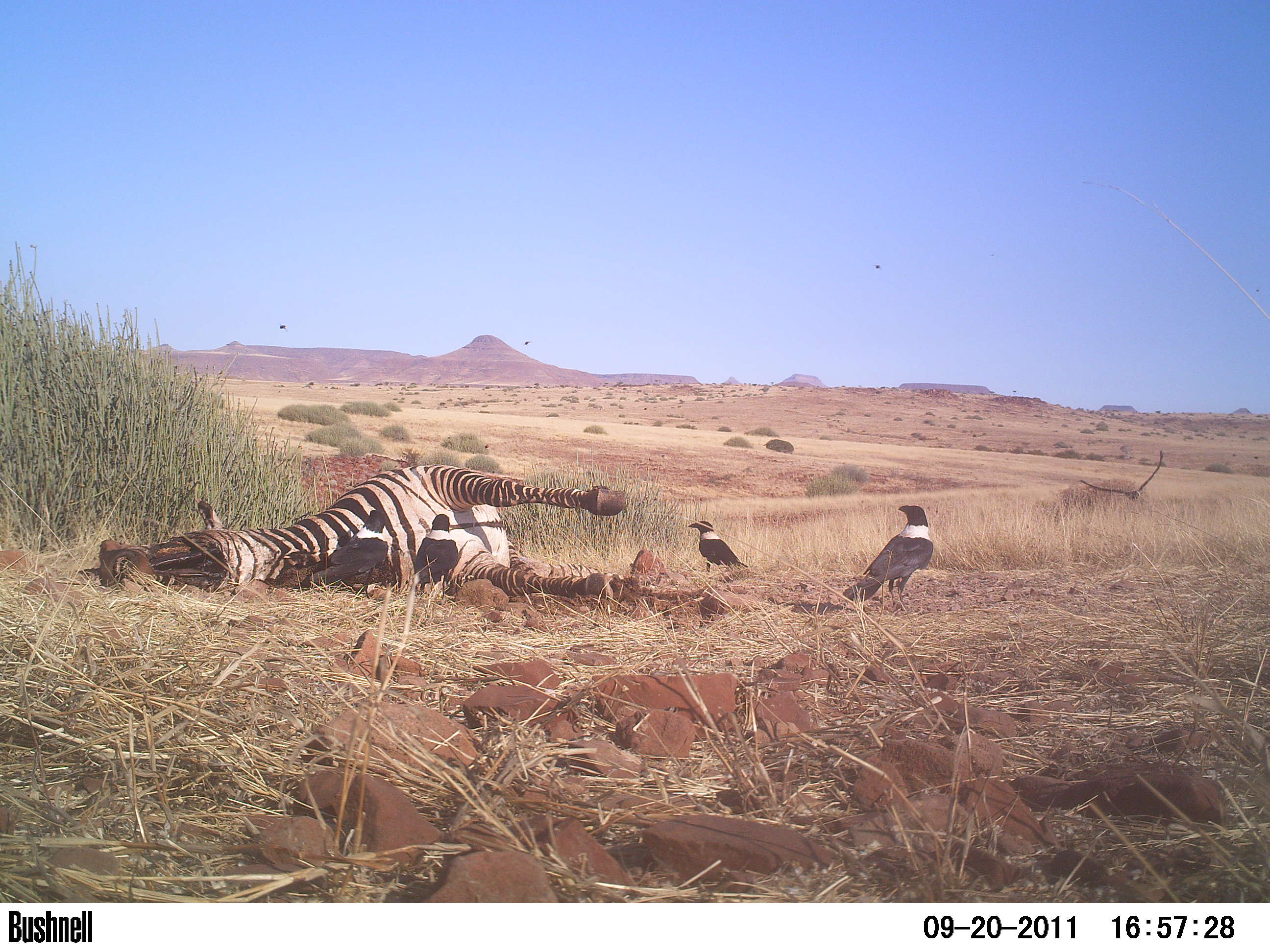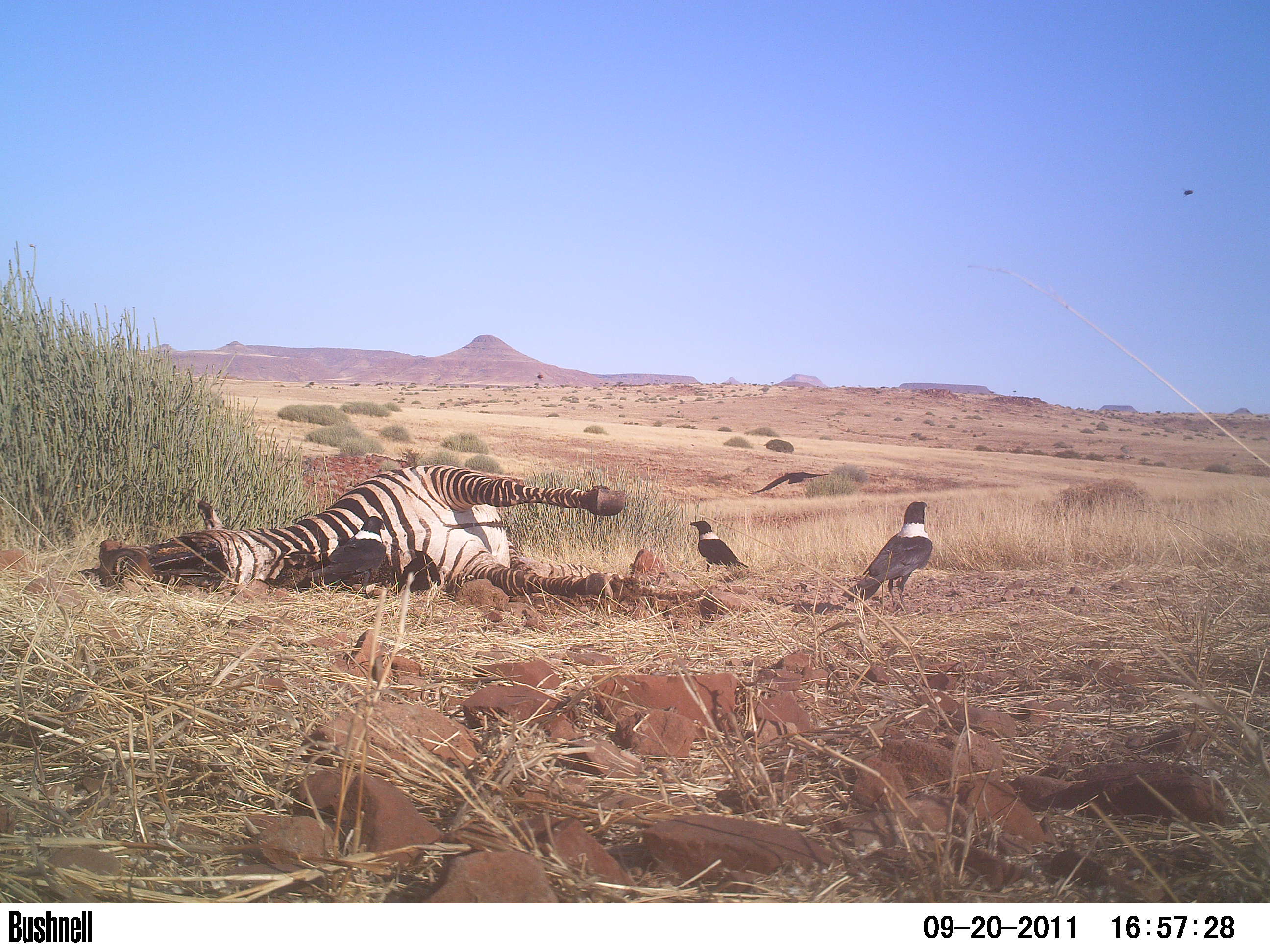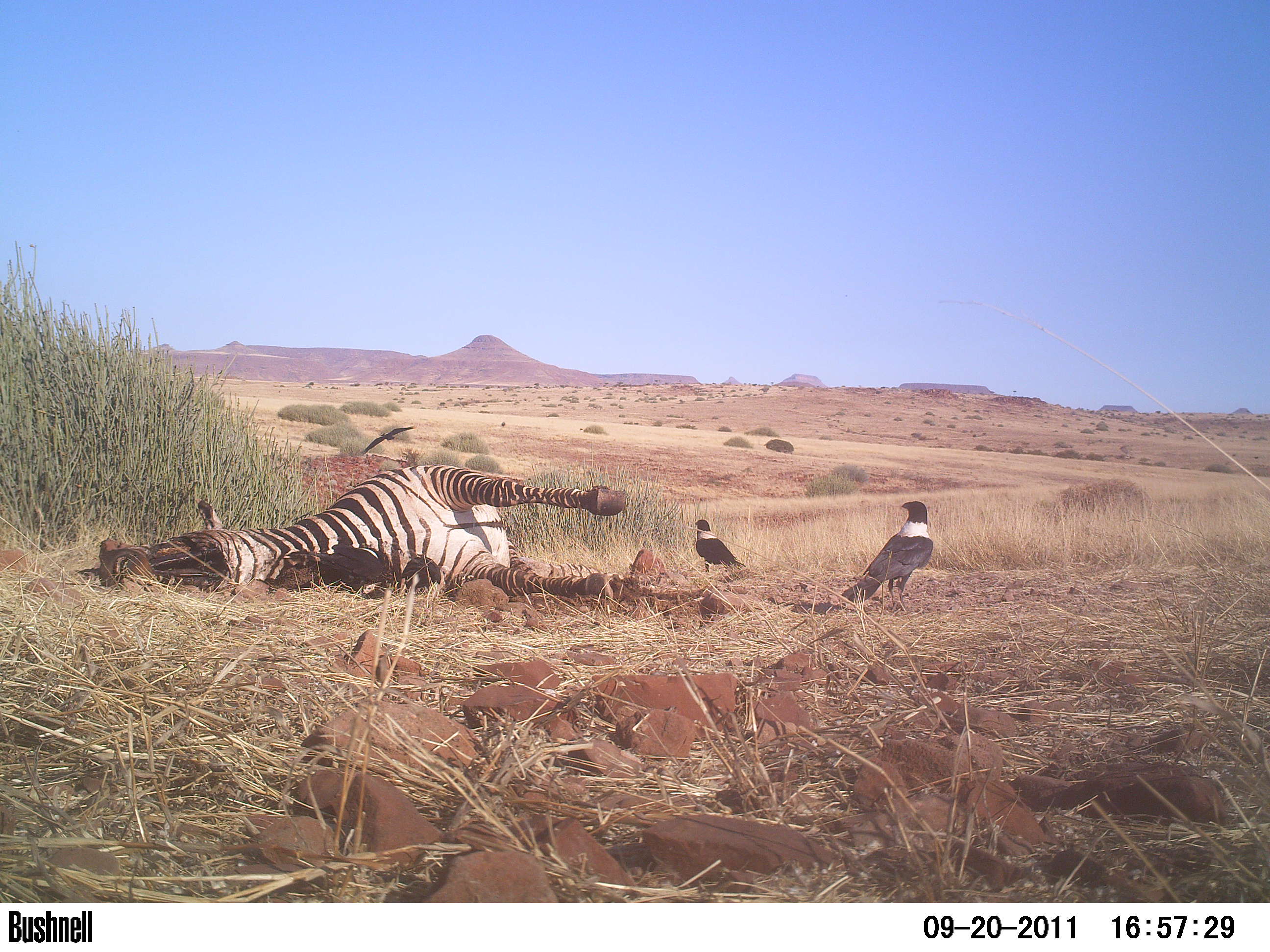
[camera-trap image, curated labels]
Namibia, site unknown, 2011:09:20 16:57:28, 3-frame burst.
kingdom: Animalia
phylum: Chordata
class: Aves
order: Passeriformes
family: Corvidae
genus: Corvus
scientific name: Corvus albus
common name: pied crow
Corvus albus (pied crow).